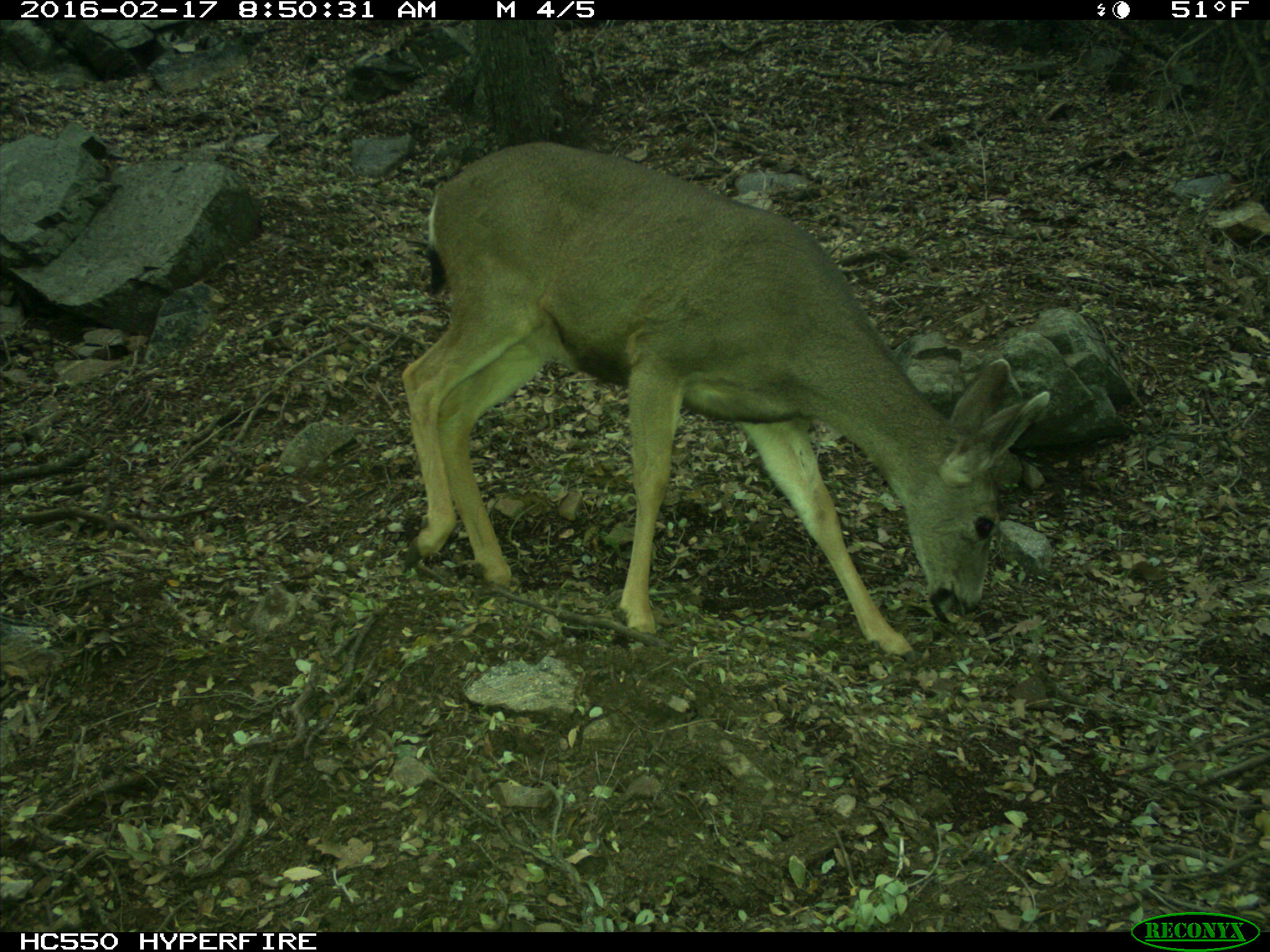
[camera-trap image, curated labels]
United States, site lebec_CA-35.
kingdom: Animalia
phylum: Chordata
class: Mammalia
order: Artiodactyla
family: Cervidae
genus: Odocoileus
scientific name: Odocoileus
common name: deer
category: unidentified deer